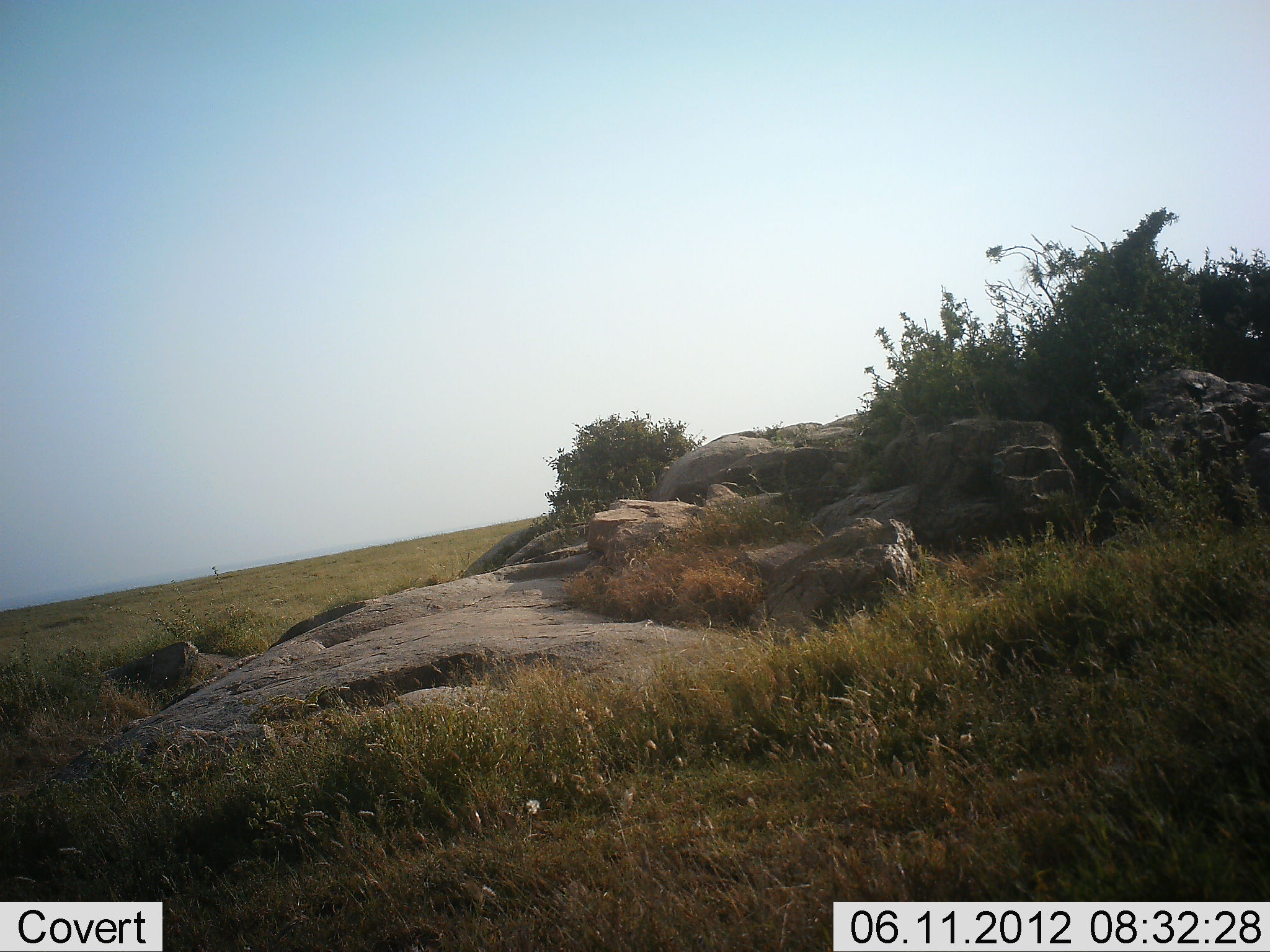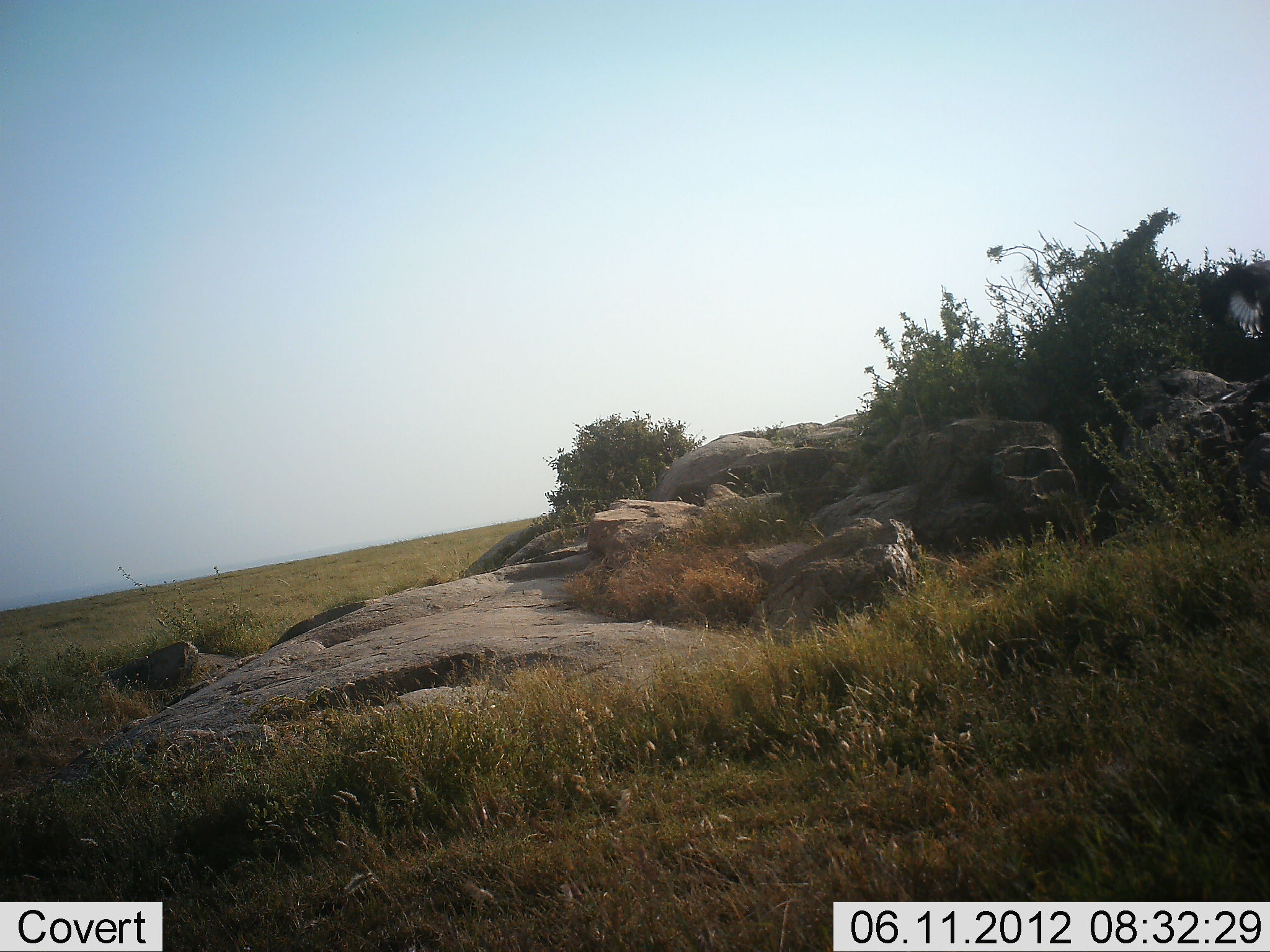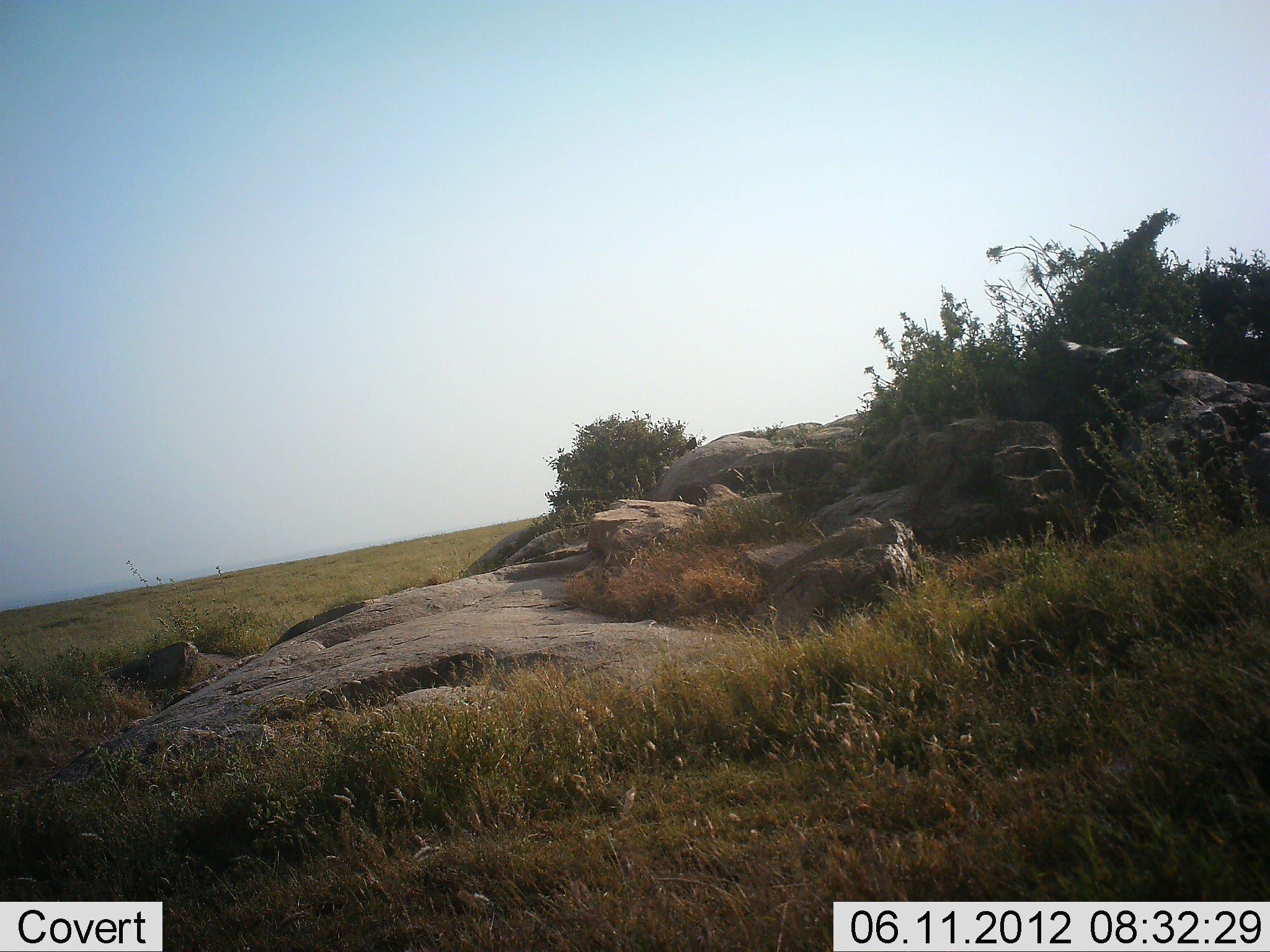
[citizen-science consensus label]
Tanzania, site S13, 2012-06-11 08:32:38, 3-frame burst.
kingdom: Animalia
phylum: Chordata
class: Aves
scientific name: Aves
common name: bird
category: otherbird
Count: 1.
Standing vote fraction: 0%.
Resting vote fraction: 0%.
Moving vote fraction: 100%.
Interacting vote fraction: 0%.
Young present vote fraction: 0%.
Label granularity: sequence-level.